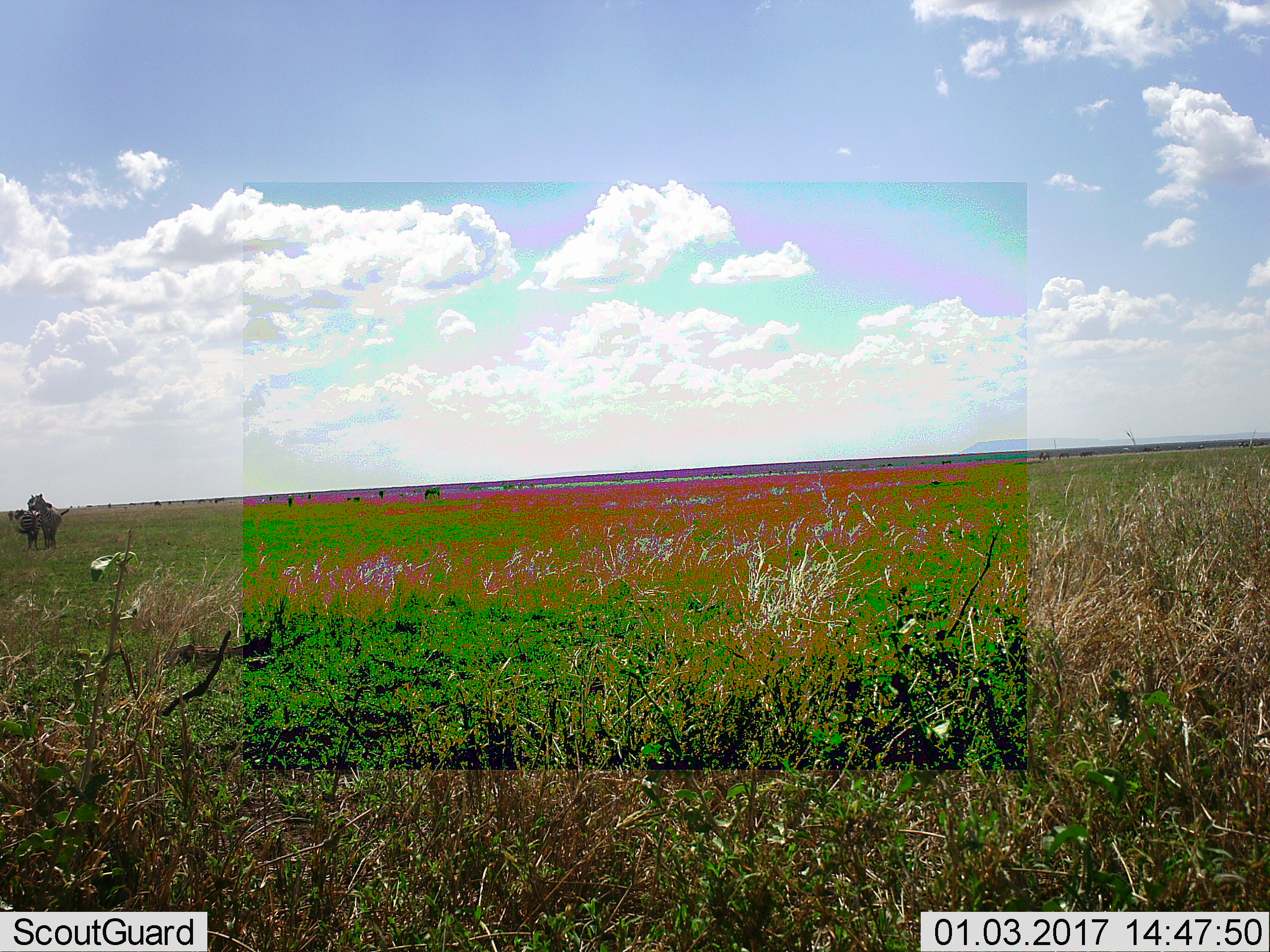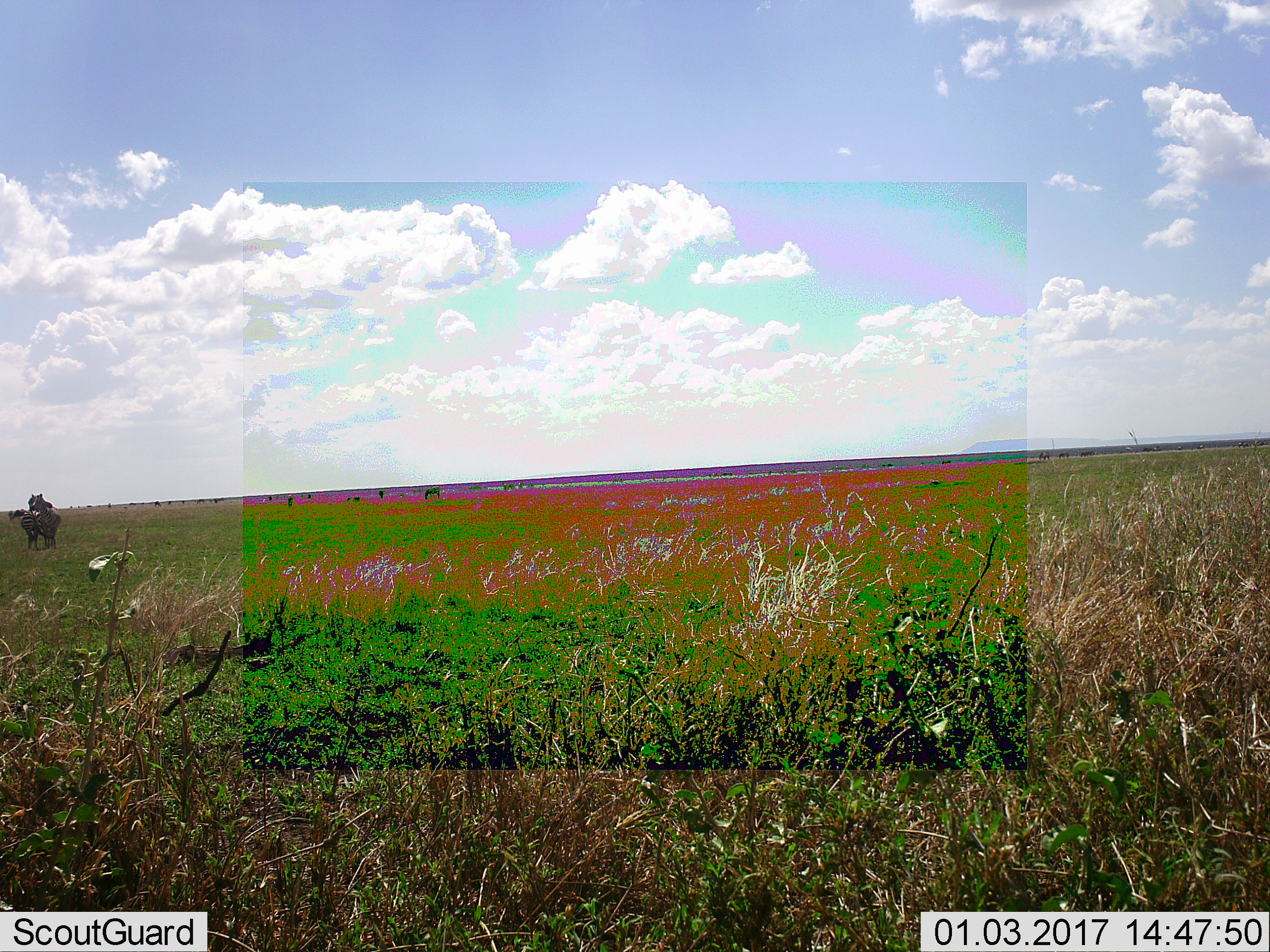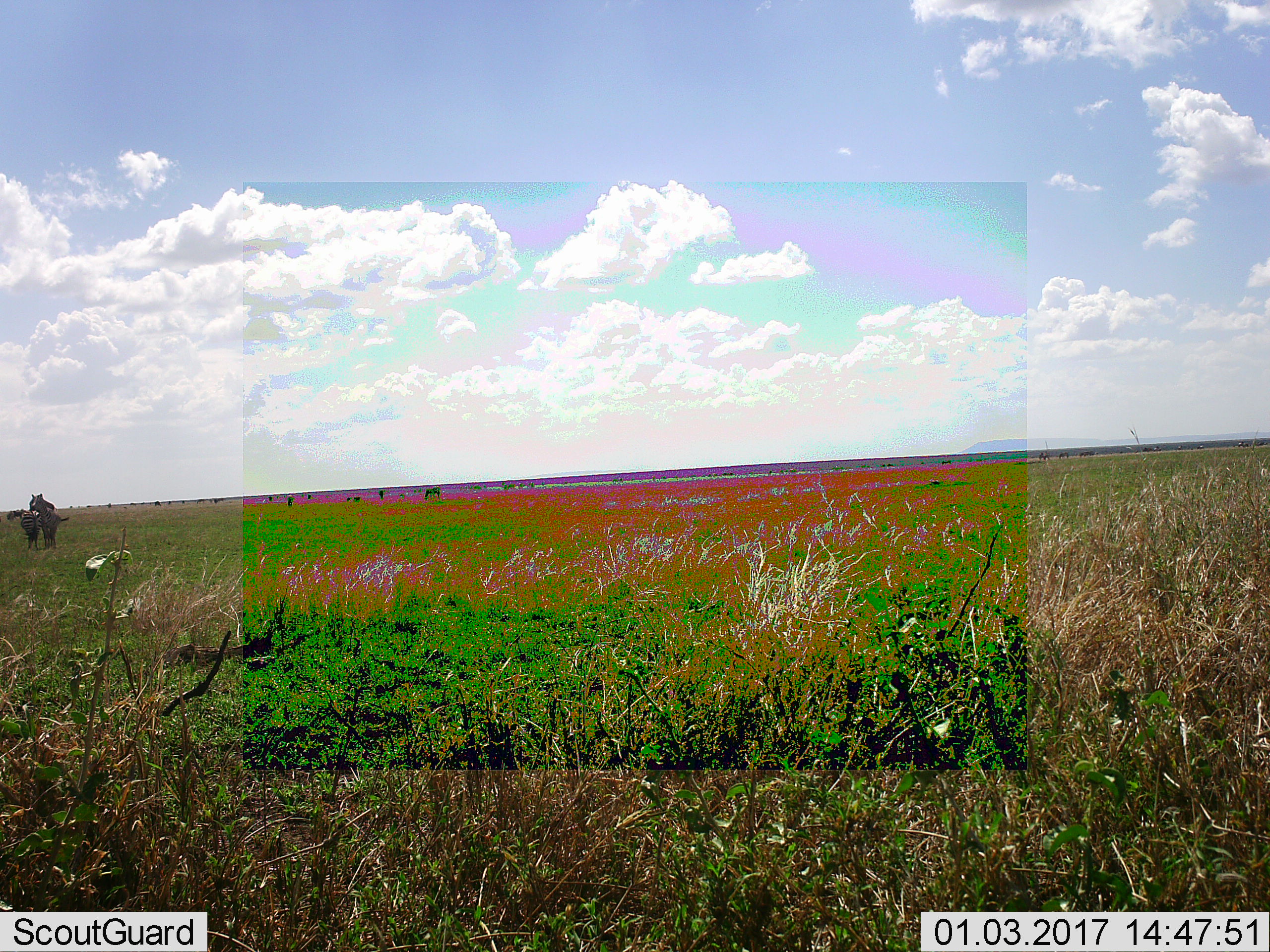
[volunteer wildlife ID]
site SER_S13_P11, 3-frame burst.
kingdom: Animalia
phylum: Chordata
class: Mammalia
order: Perissodactyla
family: Equidae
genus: Equus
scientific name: Equus quagga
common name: plains zebra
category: zebraplains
Zebraplains (plains zebra) (Equus quagga), count 3. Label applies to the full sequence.